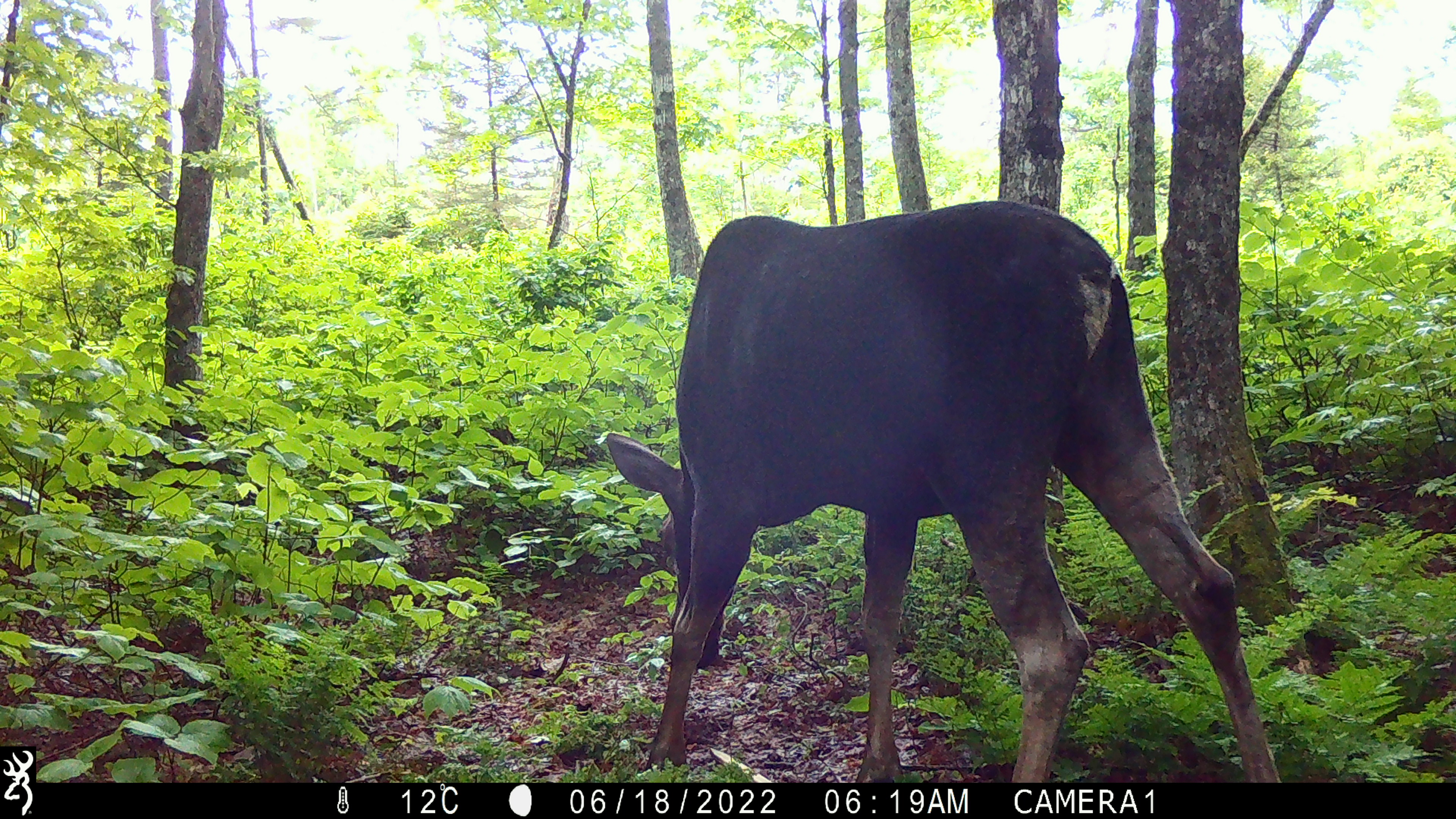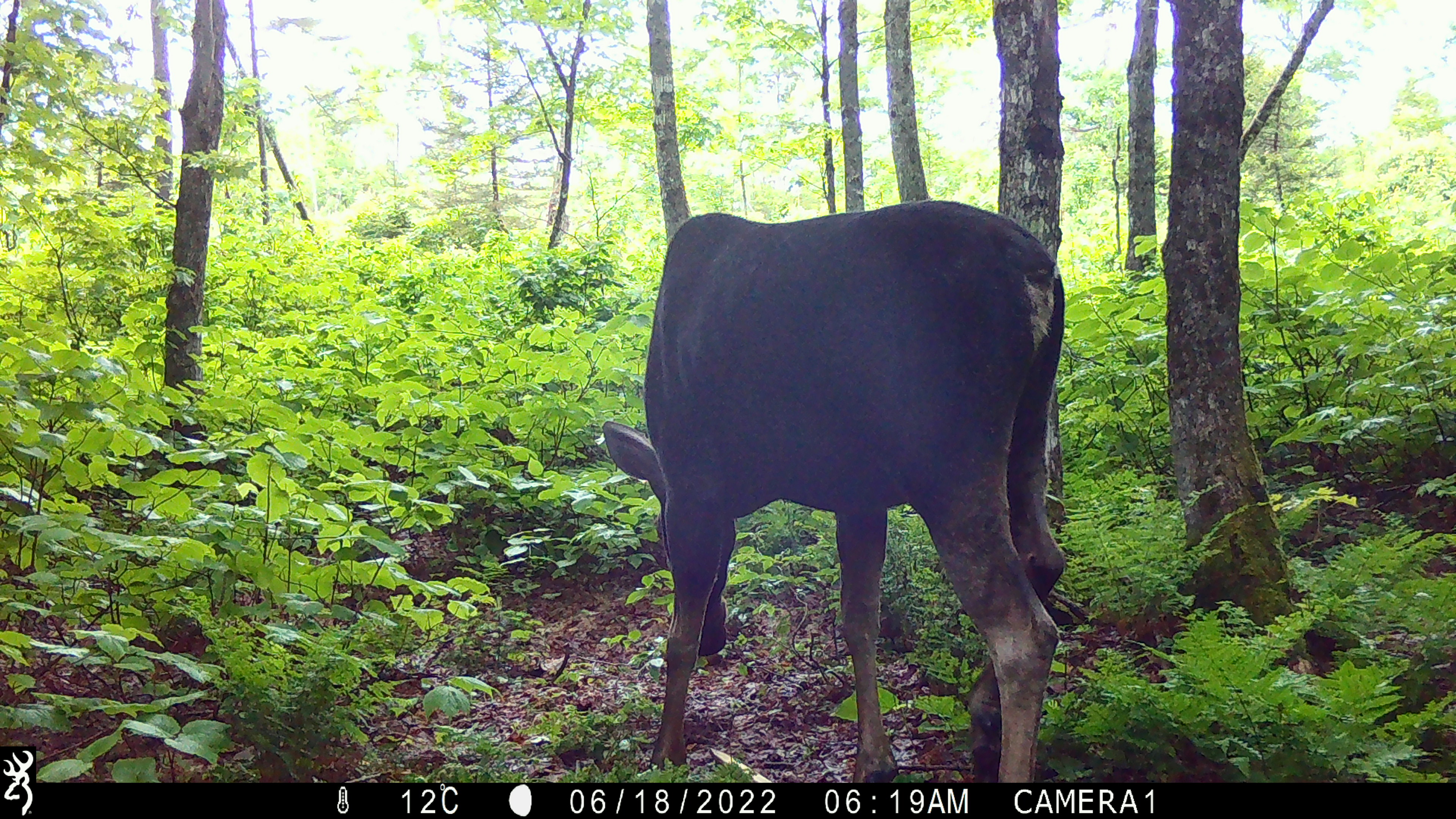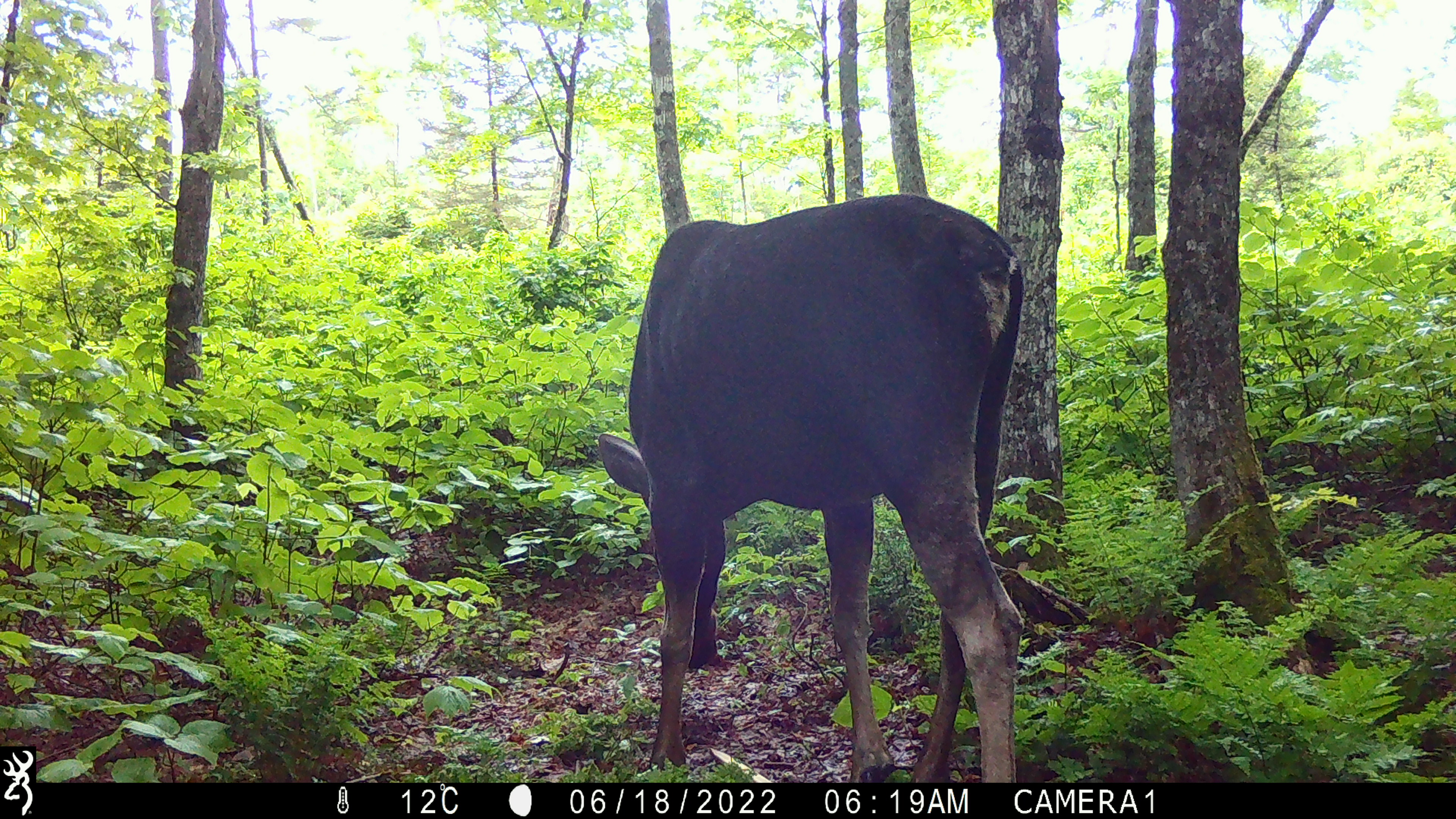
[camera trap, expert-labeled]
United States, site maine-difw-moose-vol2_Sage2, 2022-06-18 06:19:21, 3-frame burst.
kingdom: Animalia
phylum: Chordata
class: Mammalia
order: Artiodactyla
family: Cervidae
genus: Alces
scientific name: Alces alces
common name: moose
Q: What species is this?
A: Moose (Alces alces).